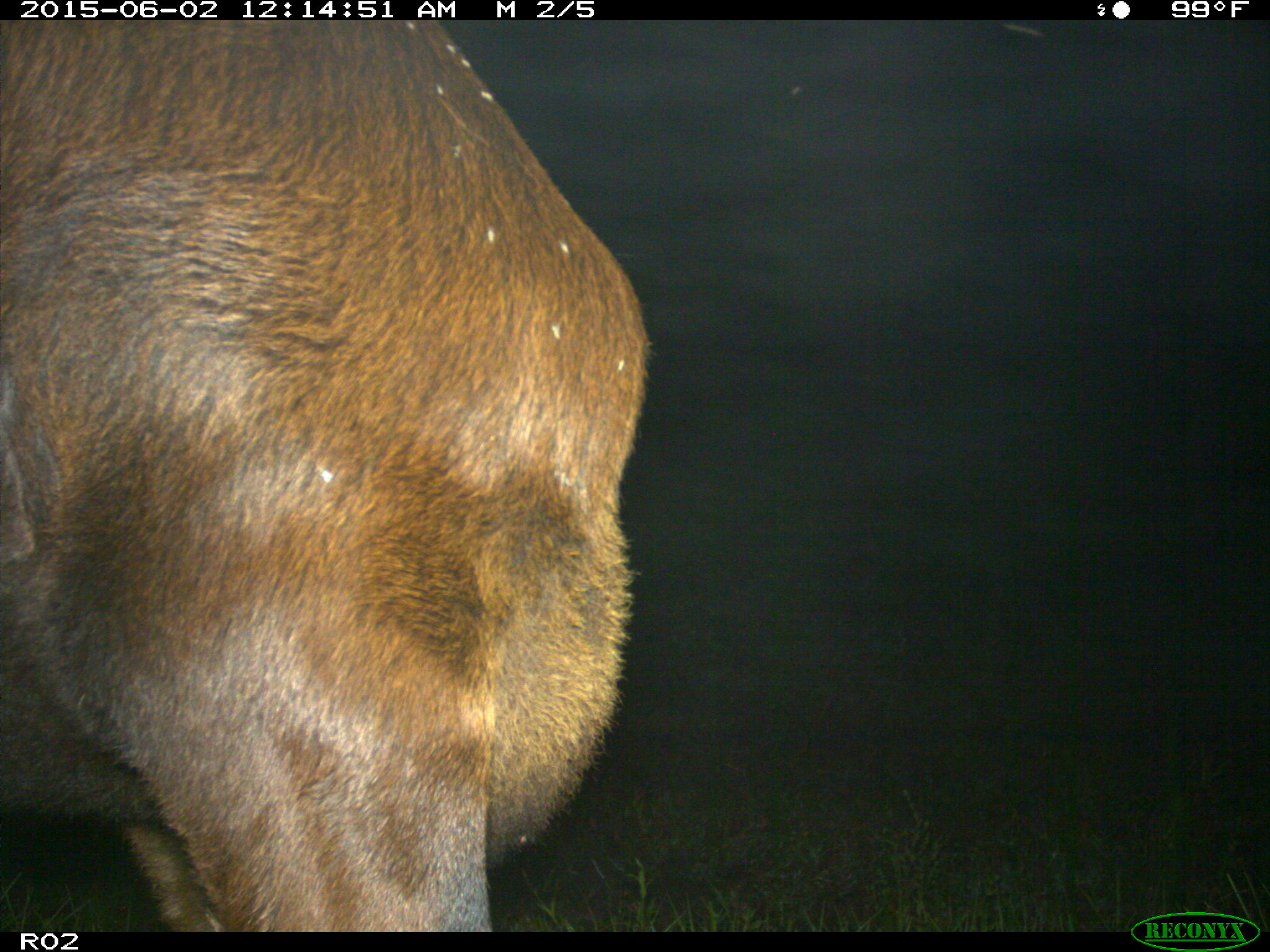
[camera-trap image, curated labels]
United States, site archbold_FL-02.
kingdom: Animalia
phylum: Chordata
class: Mammalia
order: Artiodactyla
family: Bovidae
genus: Bos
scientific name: Bos taurus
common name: domestic cow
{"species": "Bos taurus (domestic cow)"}